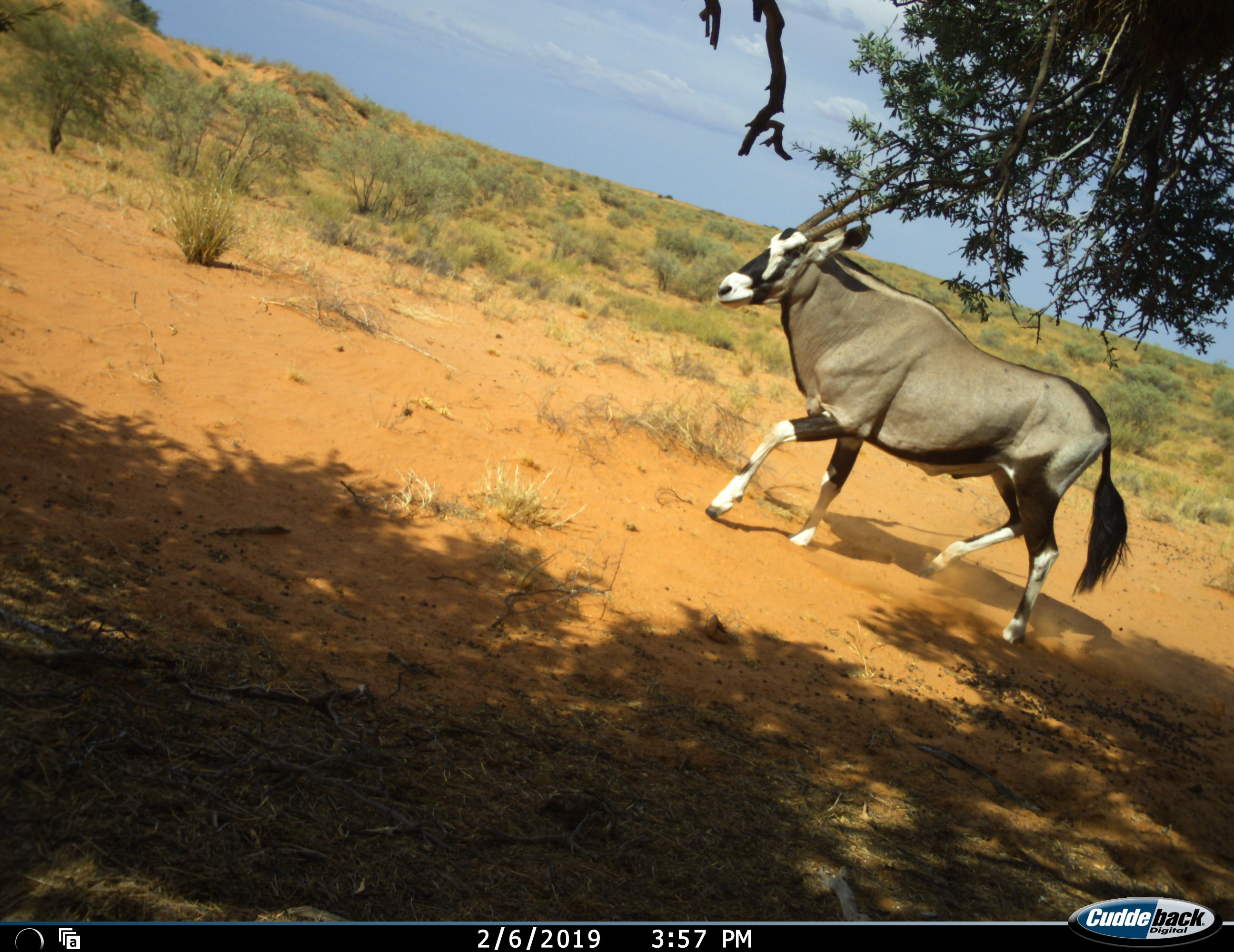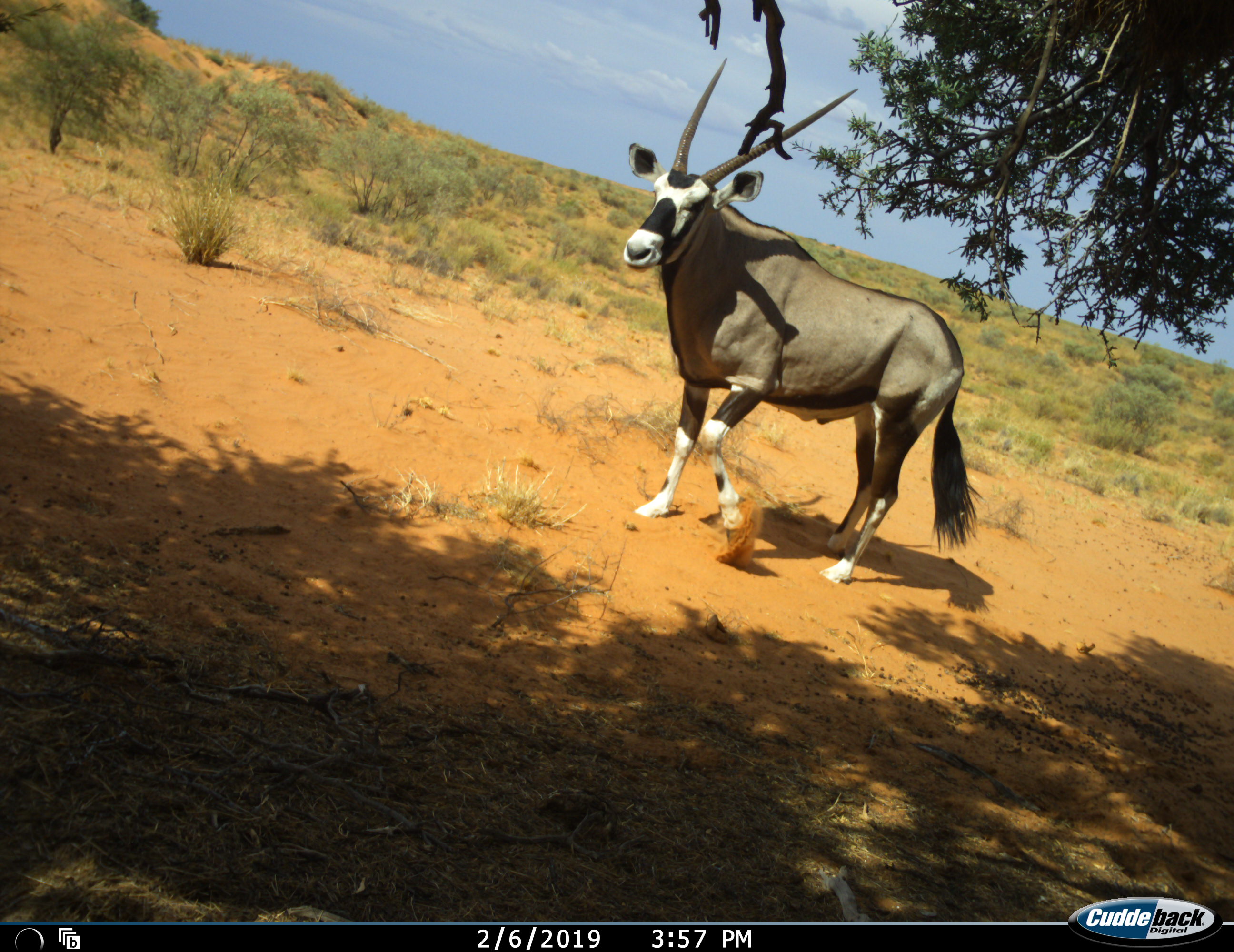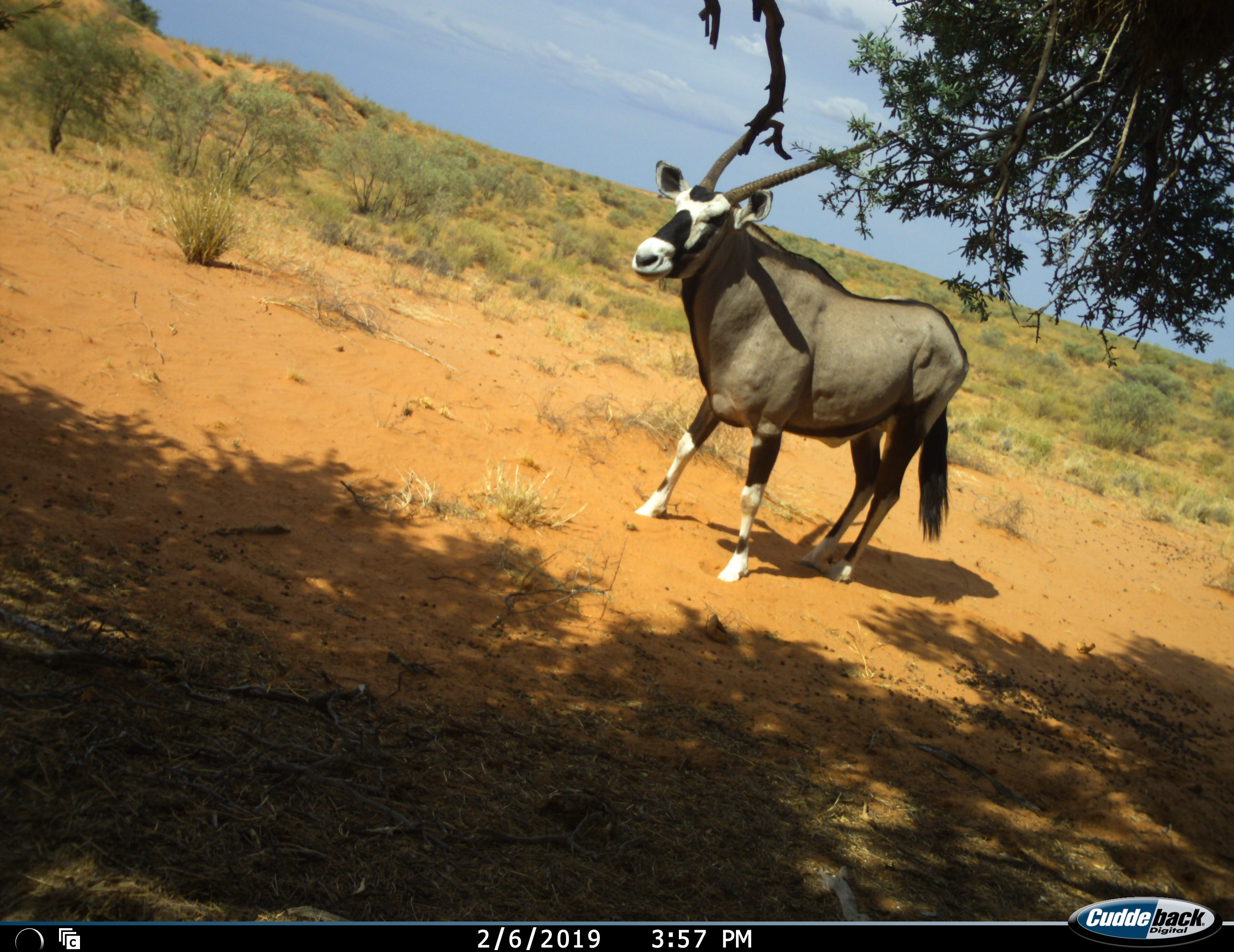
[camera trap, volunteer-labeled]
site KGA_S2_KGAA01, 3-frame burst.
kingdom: Animalia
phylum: Chordata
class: Mammalia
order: Artiodactyla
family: Bovidae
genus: Oryx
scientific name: Oryx gazella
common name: gemsbok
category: oryx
Oryx (gemsbok) (Oryx gazella), count 1. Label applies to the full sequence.